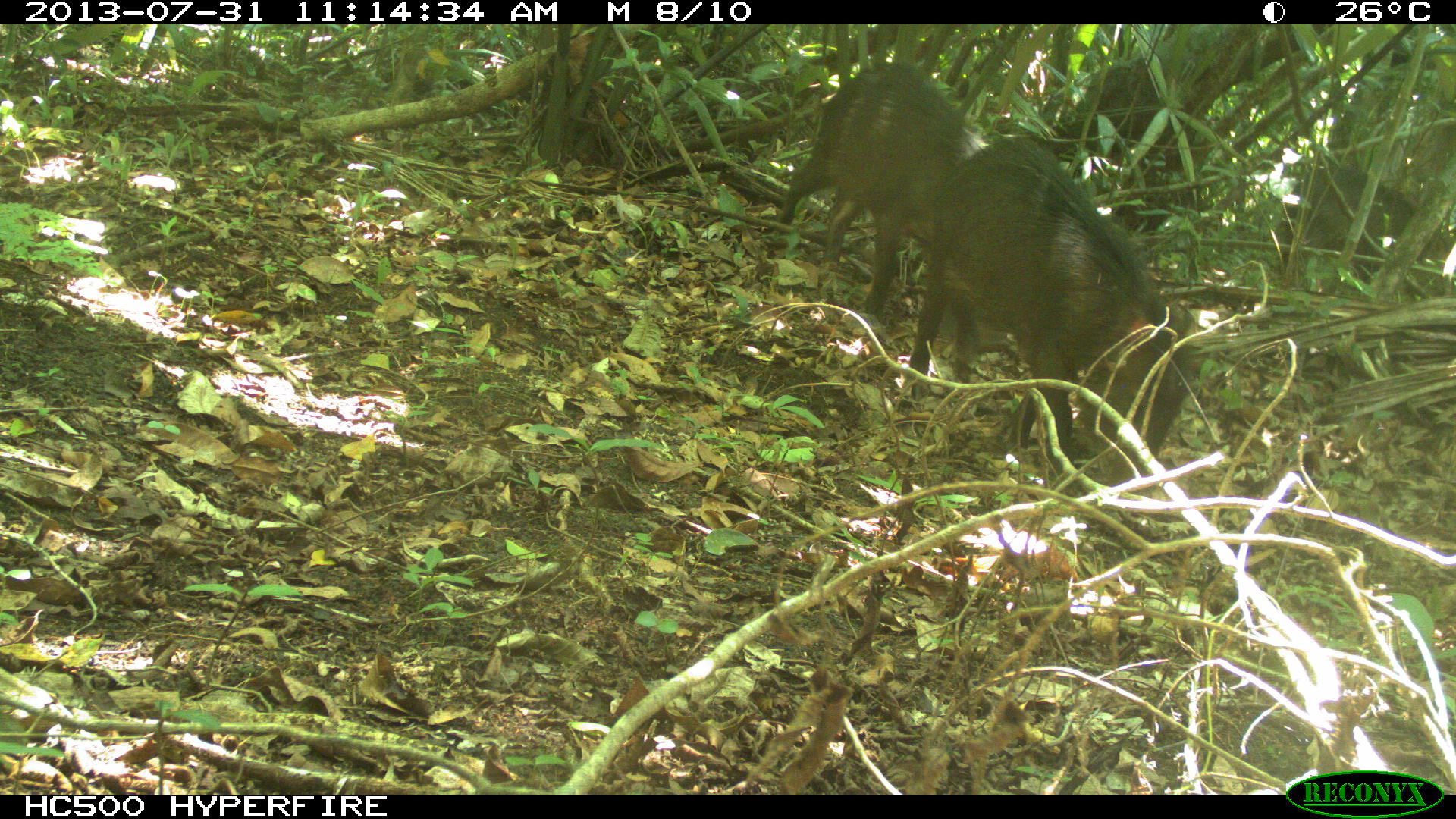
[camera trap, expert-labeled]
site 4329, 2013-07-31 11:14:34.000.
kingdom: Animalia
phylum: Chordata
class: Mammalia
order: Artiodactyla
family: Tayassuidae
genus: Tayassu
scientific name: Tayassu pecari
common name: white-lipped peccary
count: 3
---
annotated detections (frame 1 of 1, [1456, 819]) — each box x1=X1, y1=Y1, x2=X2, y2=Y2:
tayassu pecari: x1=905, y1=133, x2=1197, y2=477; x1=776, y1=58, x2=987, y2=317